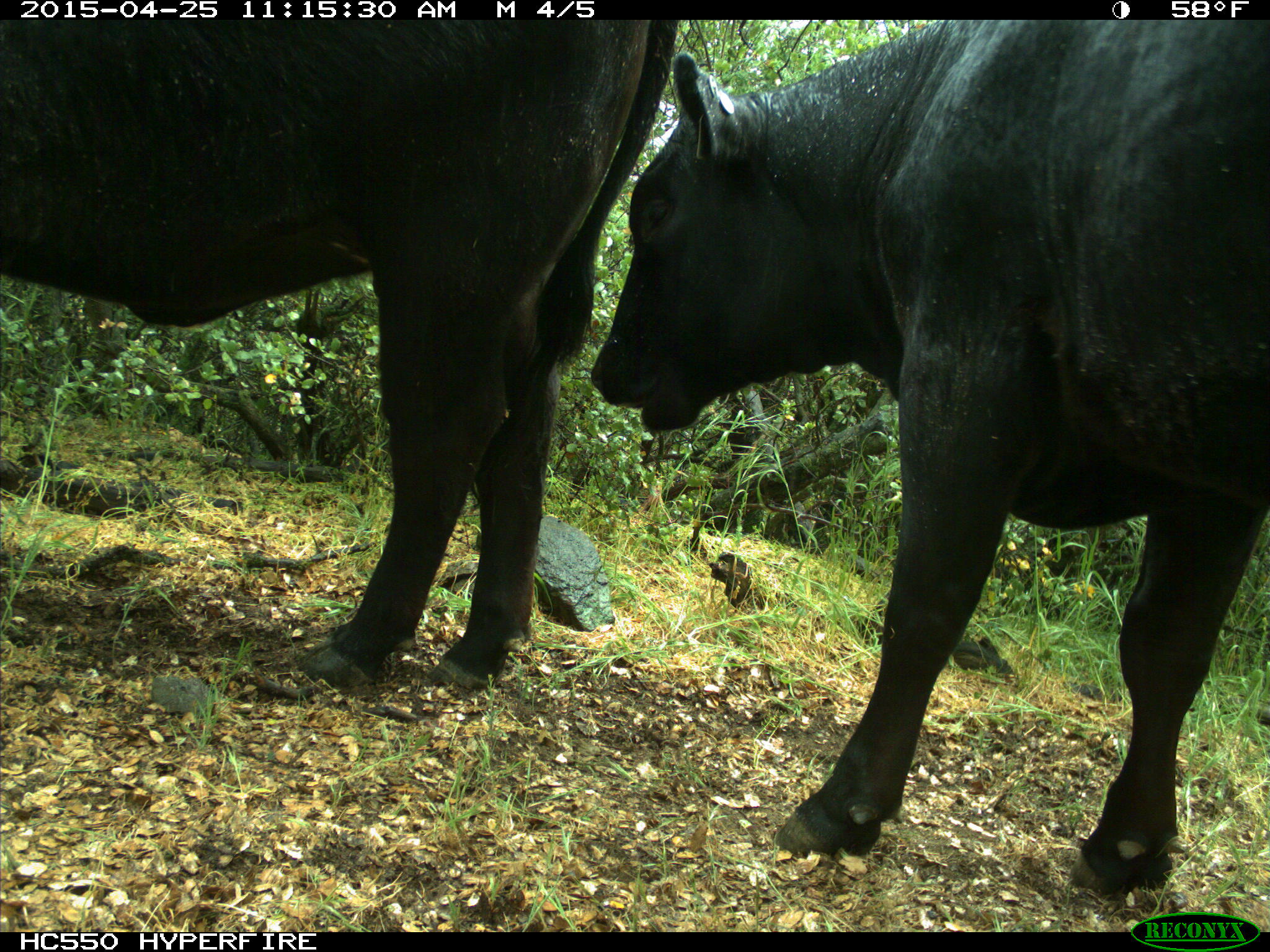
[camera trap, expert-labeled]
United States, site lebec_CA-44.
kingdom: Animalia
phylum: Chordata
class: Mammalia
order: Artiodactyla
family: Suidae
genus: Sus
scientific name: Sus scrofa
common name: wild boar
Sus scrofa (wild boar).